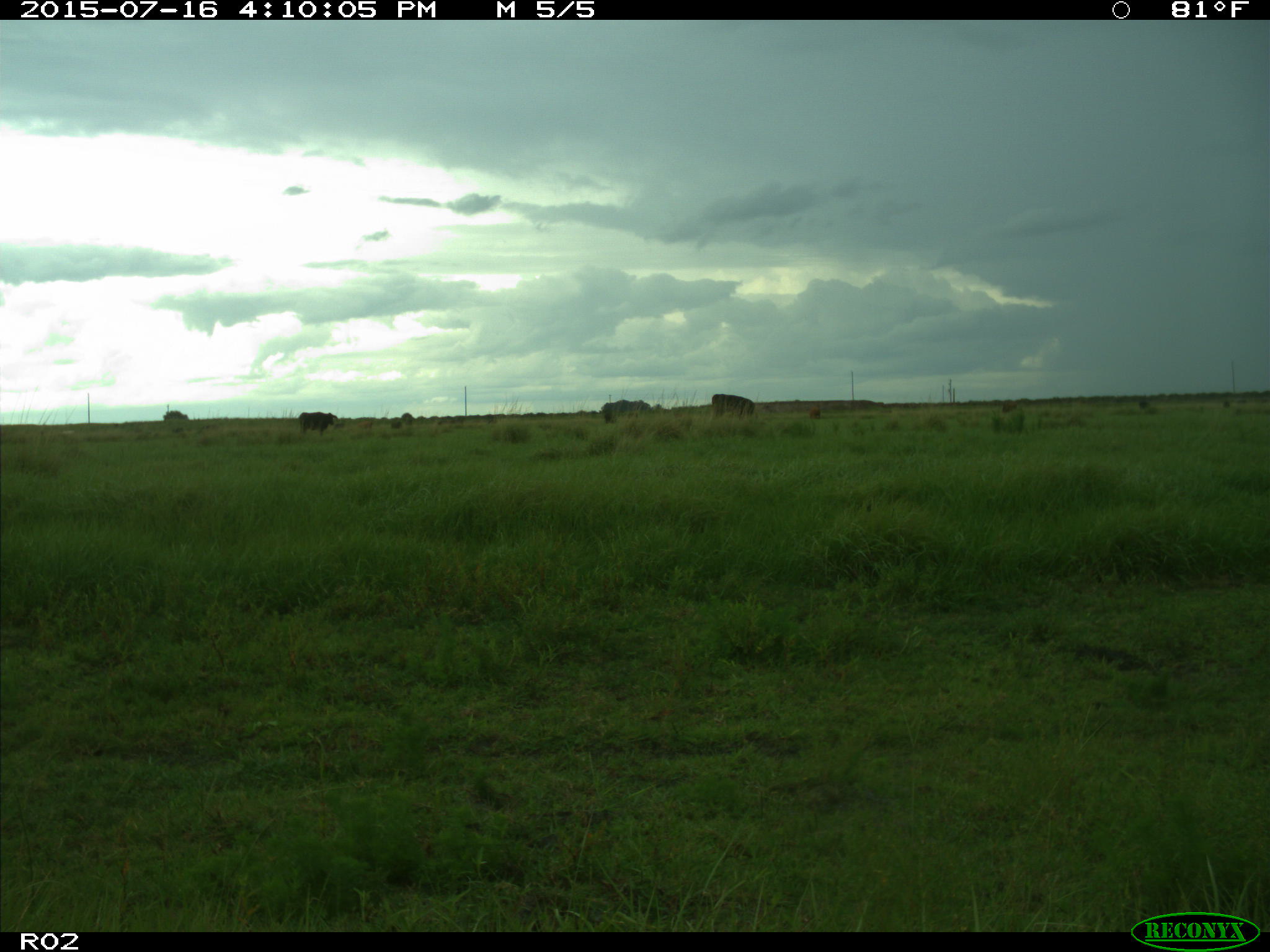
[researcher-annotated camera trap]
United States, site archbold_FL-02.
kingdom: Animalia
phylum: Chordata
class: Mammalia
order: Artiodactyla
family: Bovidae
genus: Bos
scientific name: Bos taurus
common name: domestic cow